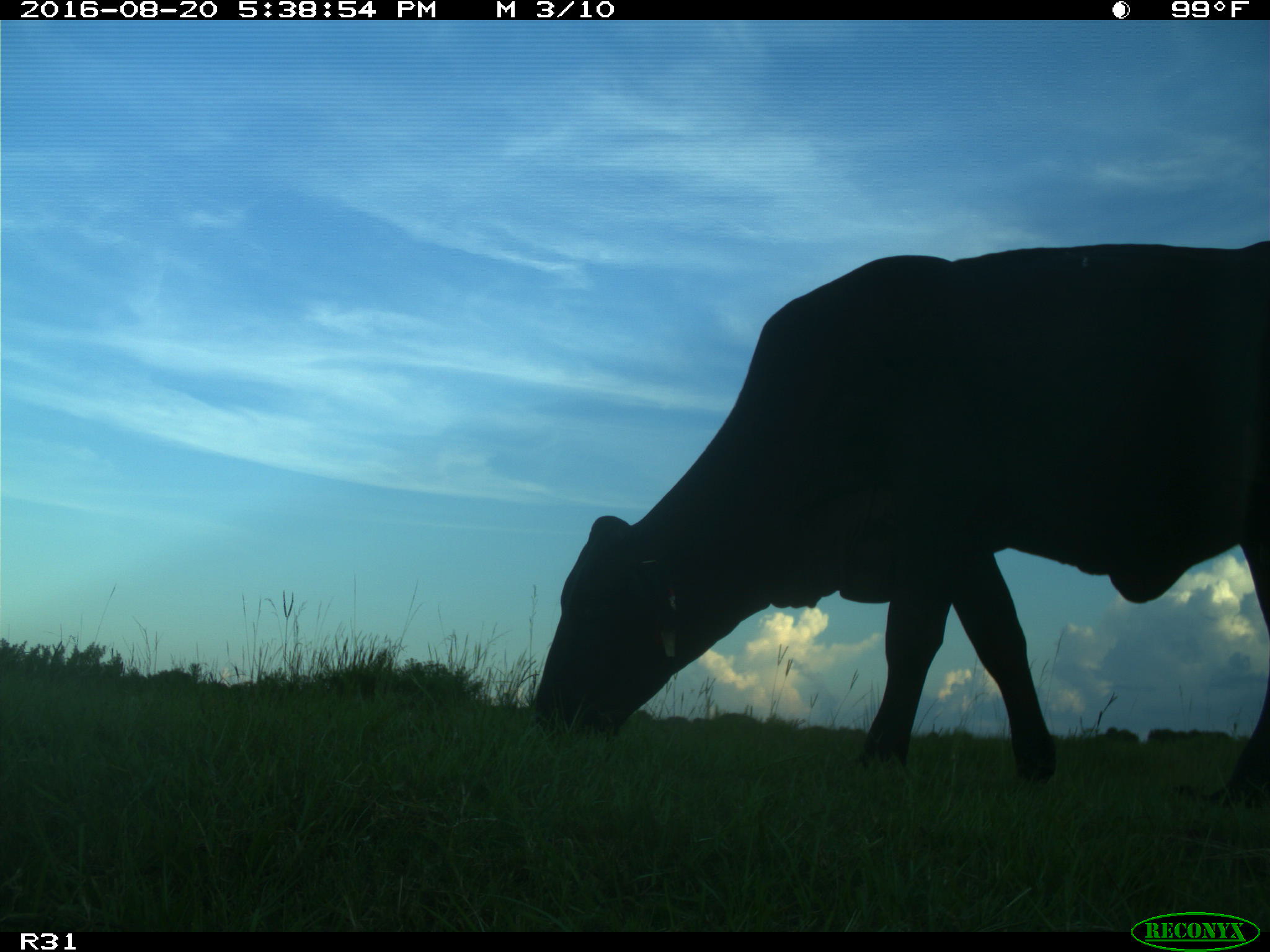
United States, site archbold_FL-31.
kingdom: Animalia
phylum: Chordata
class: Mammalia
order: Artiodactyla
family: Bovidae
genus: Bos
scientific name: Bos taurus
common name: domestic cow